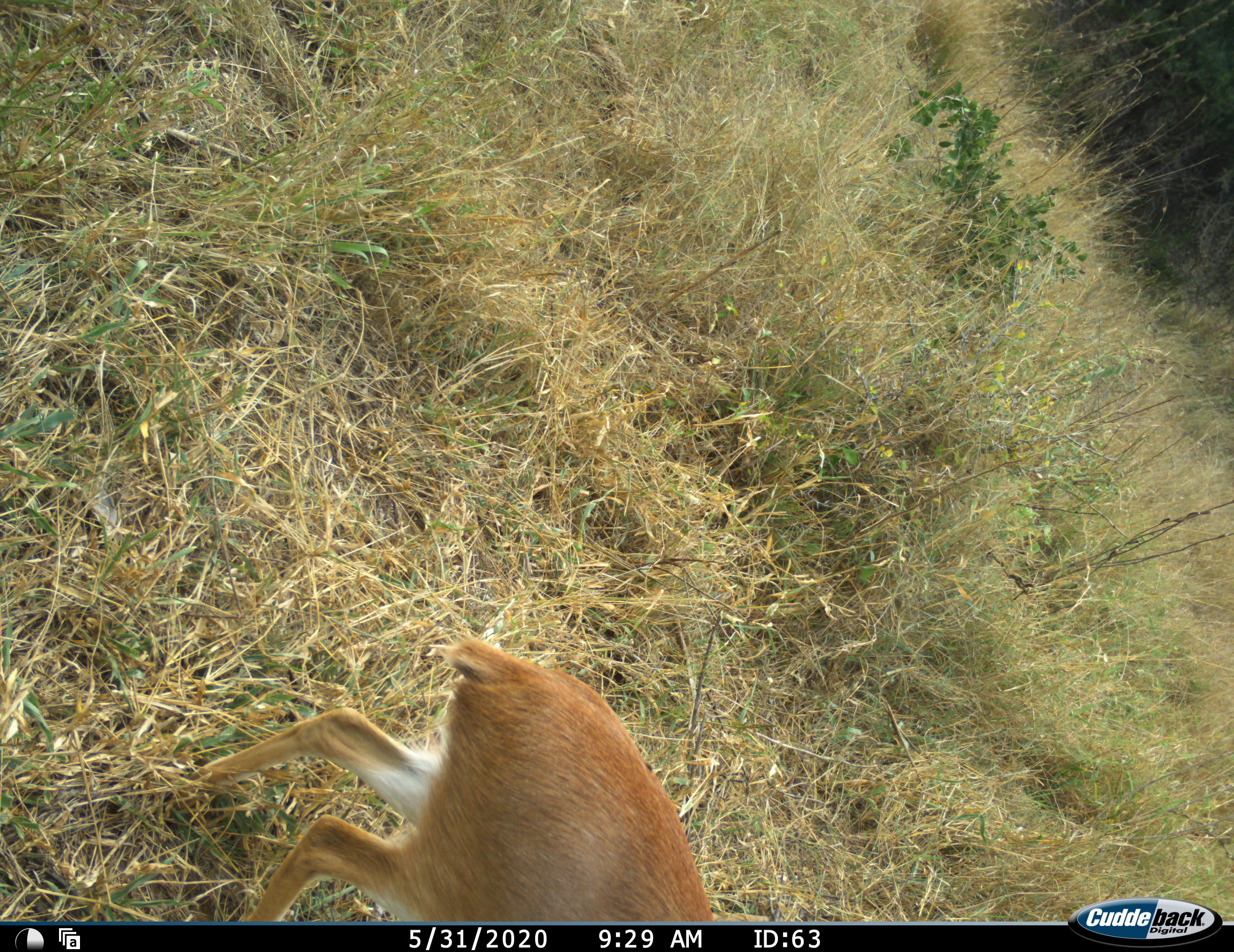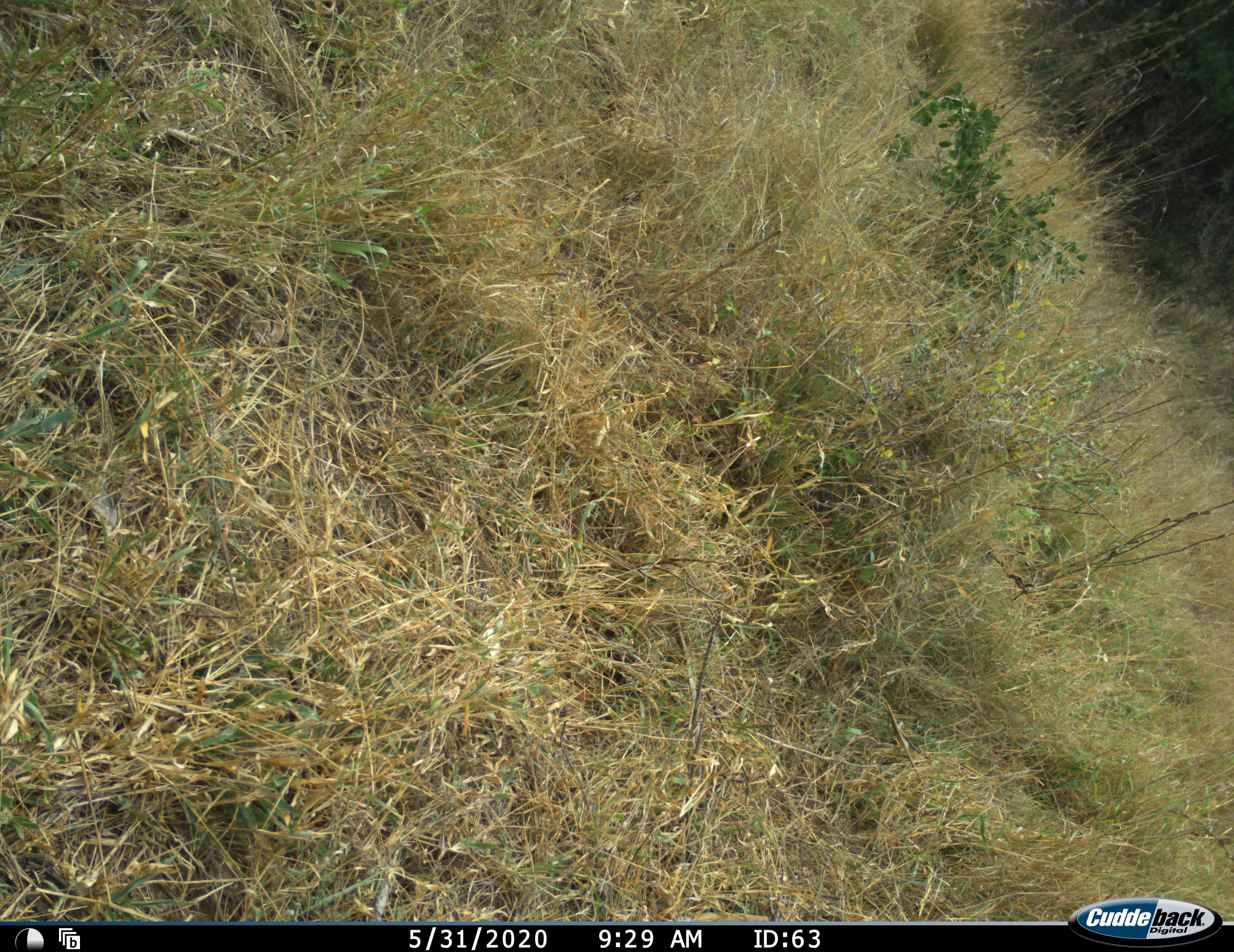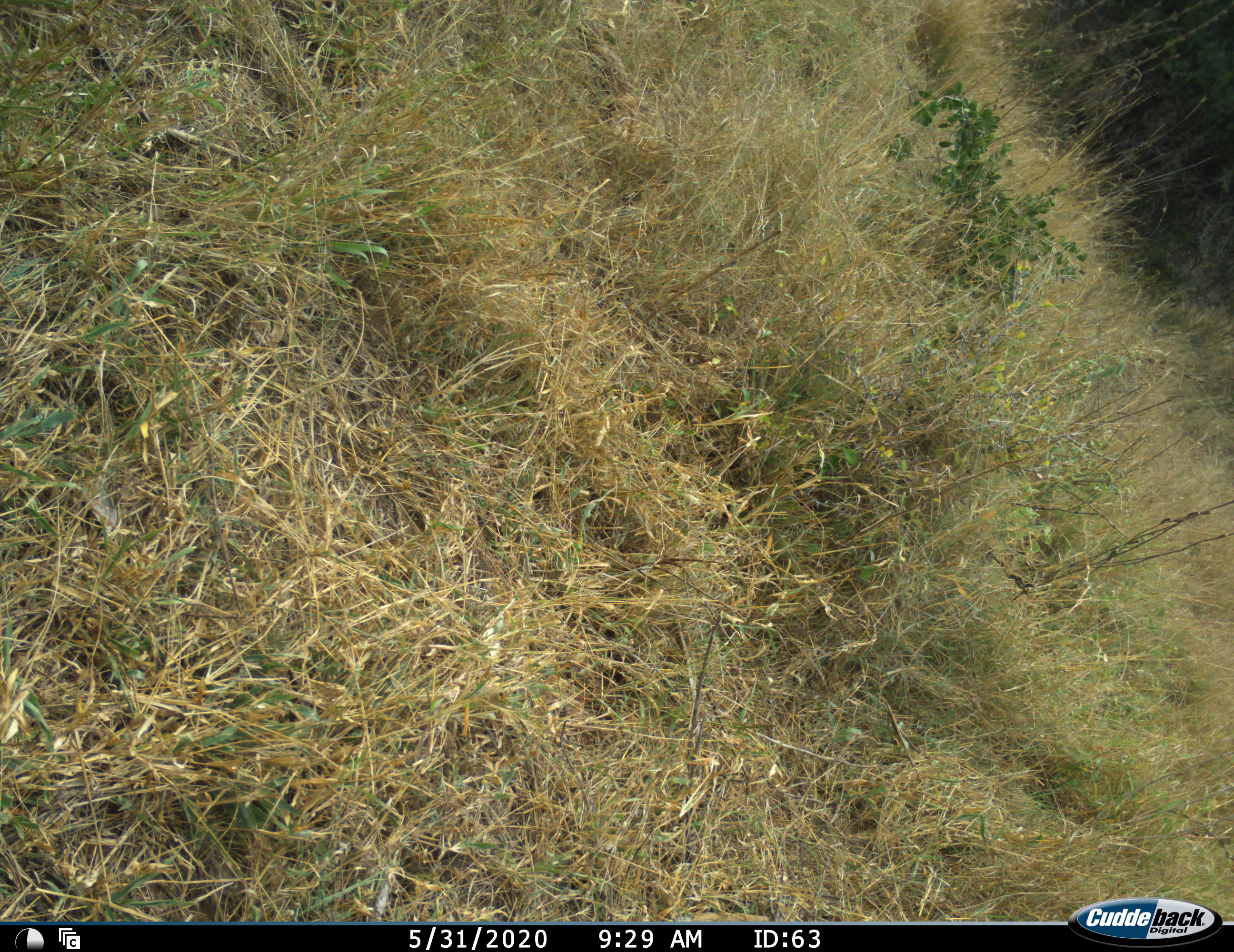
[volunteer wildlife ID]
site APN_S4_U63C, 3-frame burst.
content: unidentified animal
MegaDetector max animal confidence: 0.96